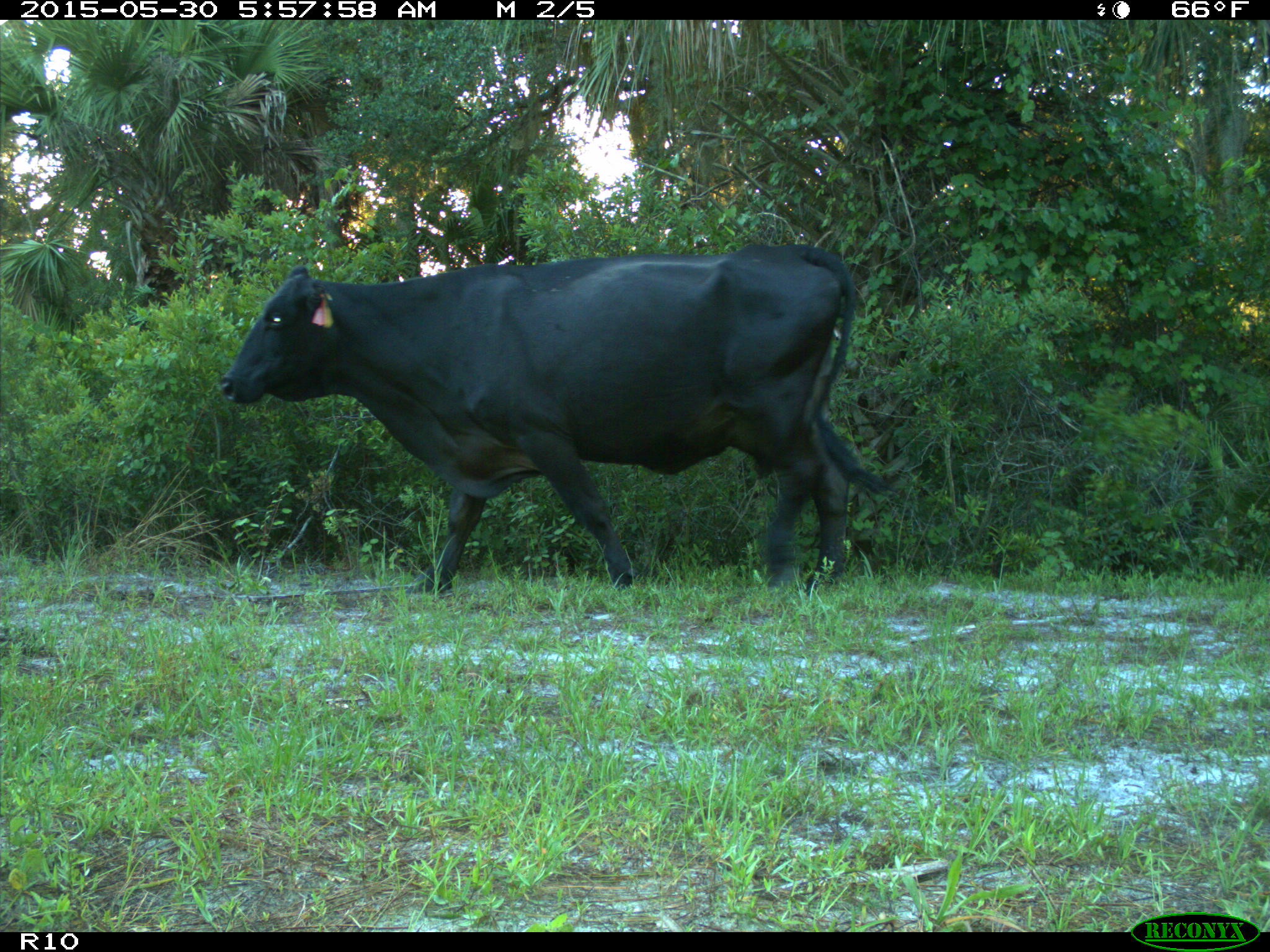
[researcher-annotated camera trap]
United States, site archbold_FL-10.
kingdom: Animalia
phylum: Chordata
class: Mammalia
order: Artiodactyla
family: Bovidae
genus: Bos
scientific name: Bos taurus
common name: domestic cow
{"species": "Bos taurus (domestic cow)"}